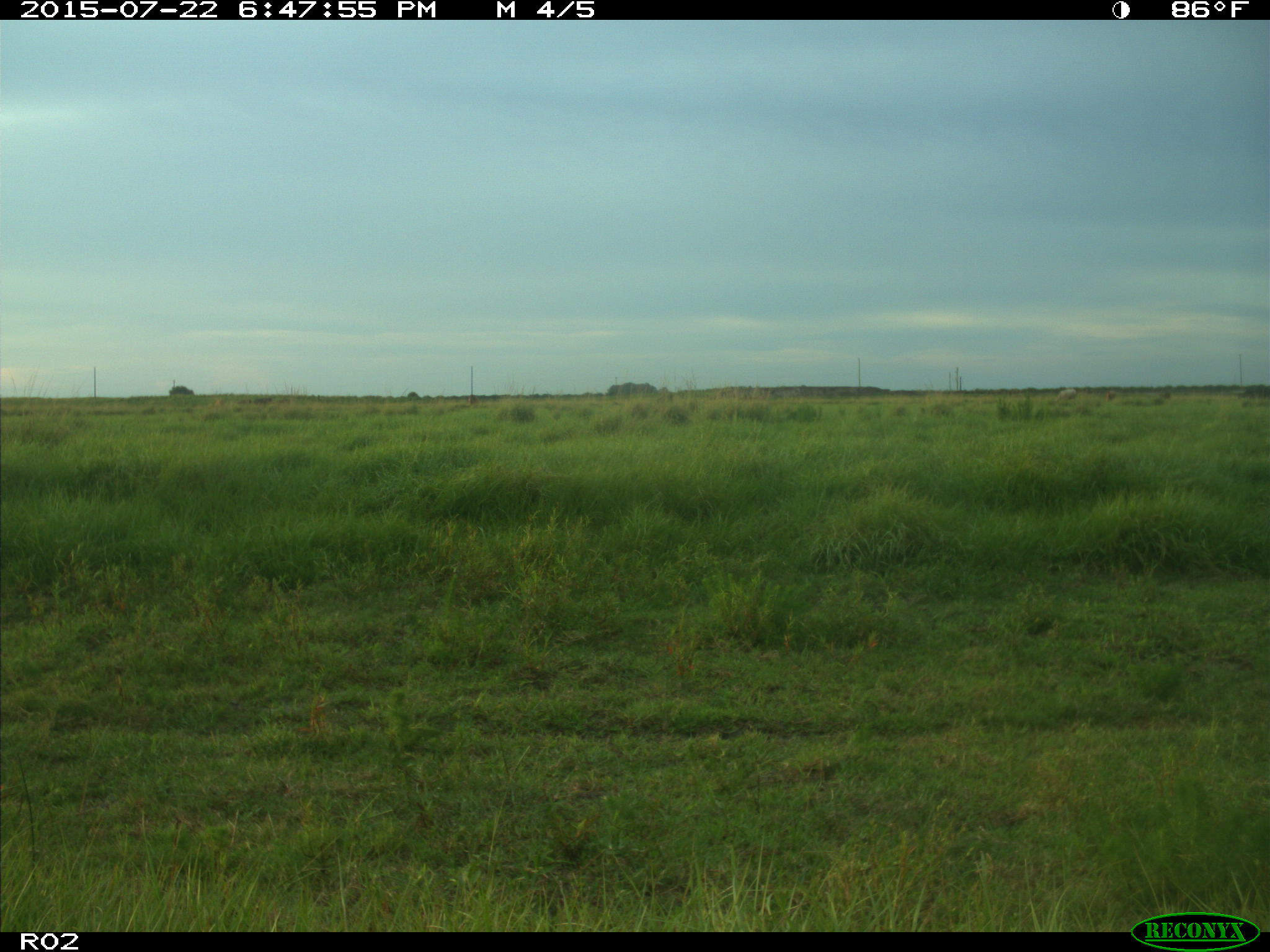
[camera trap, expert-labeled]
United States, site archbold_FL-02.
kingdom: Animalia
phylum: Chordata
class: Mammalia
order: Artiodactyla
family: Bovidae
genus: Bos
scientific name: Bos taurus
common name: domestic cow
Bos taurus (domestic cow).